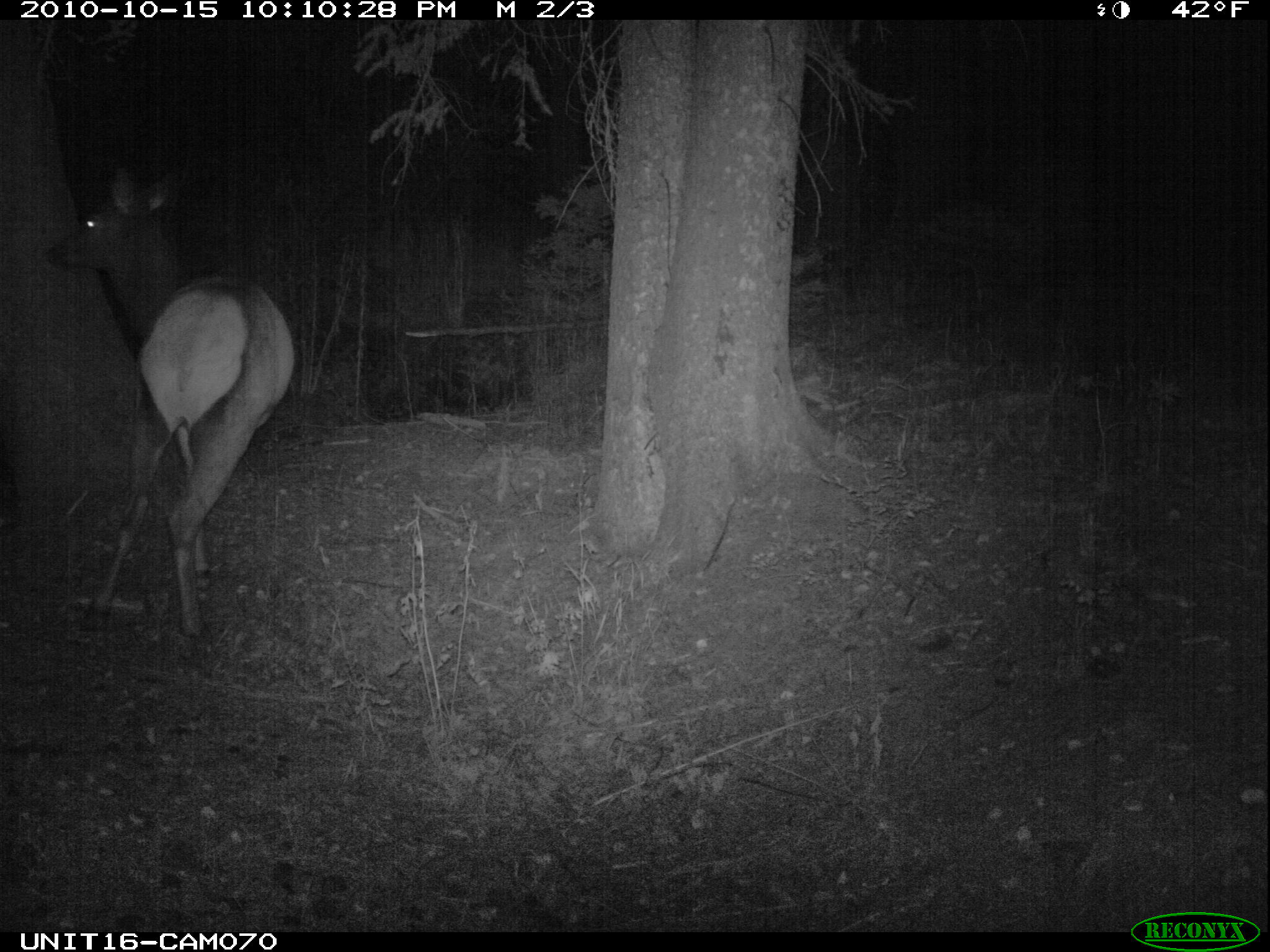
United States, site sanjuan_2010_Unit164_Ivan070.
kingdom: Animalia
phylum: Chordata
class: Mammalia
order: Artiodactyla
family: Cervidae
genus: Cervus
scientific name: Cervus elaphus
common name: red deer